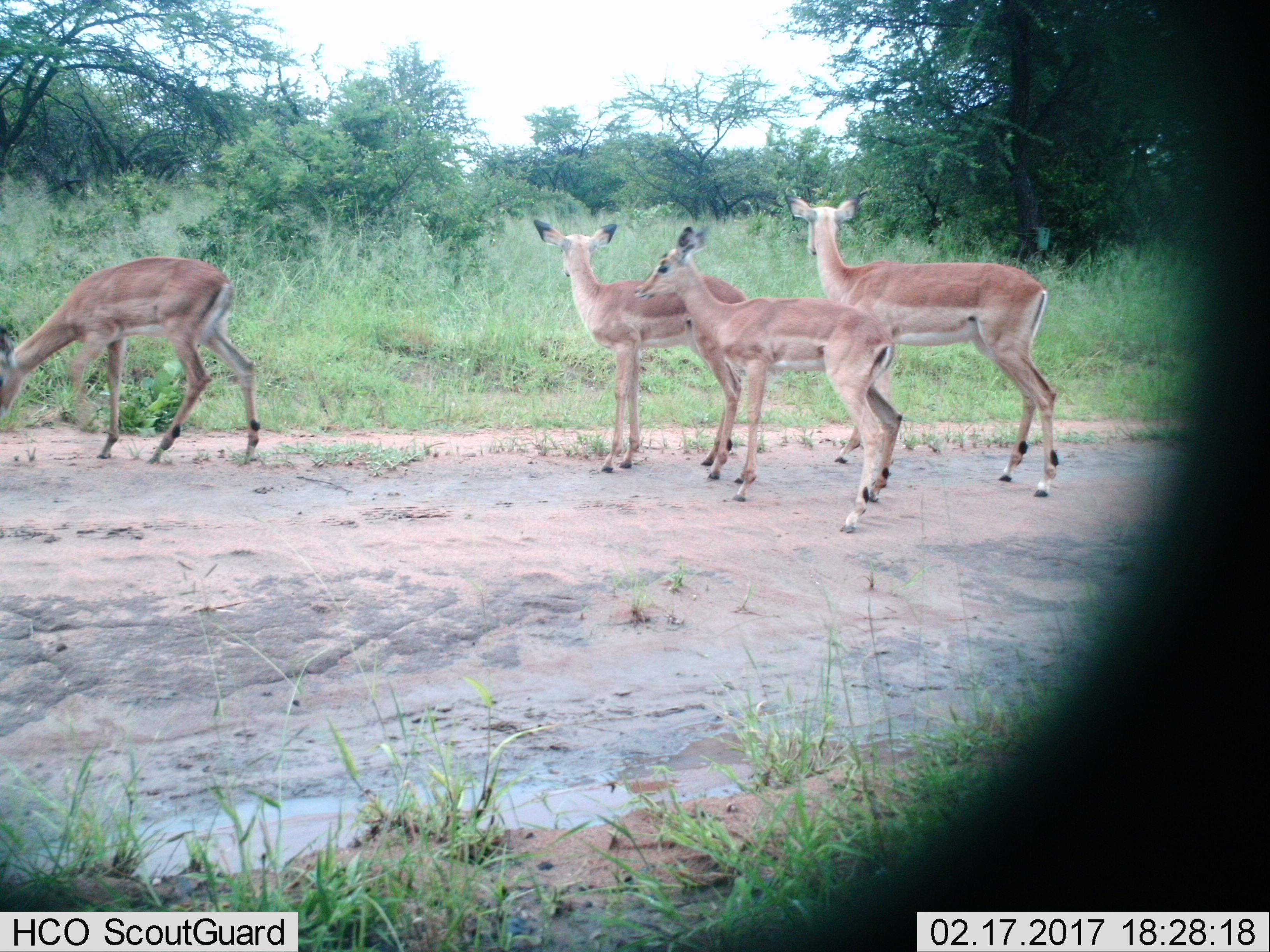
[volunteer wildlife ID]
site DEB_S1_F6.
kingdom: Animalia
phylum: Chordata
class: Mammalia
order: Artiodactyla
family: Bovidae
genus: Aepyceros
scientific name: Aepyceros melampus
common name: impala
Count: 4.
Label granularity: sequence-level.